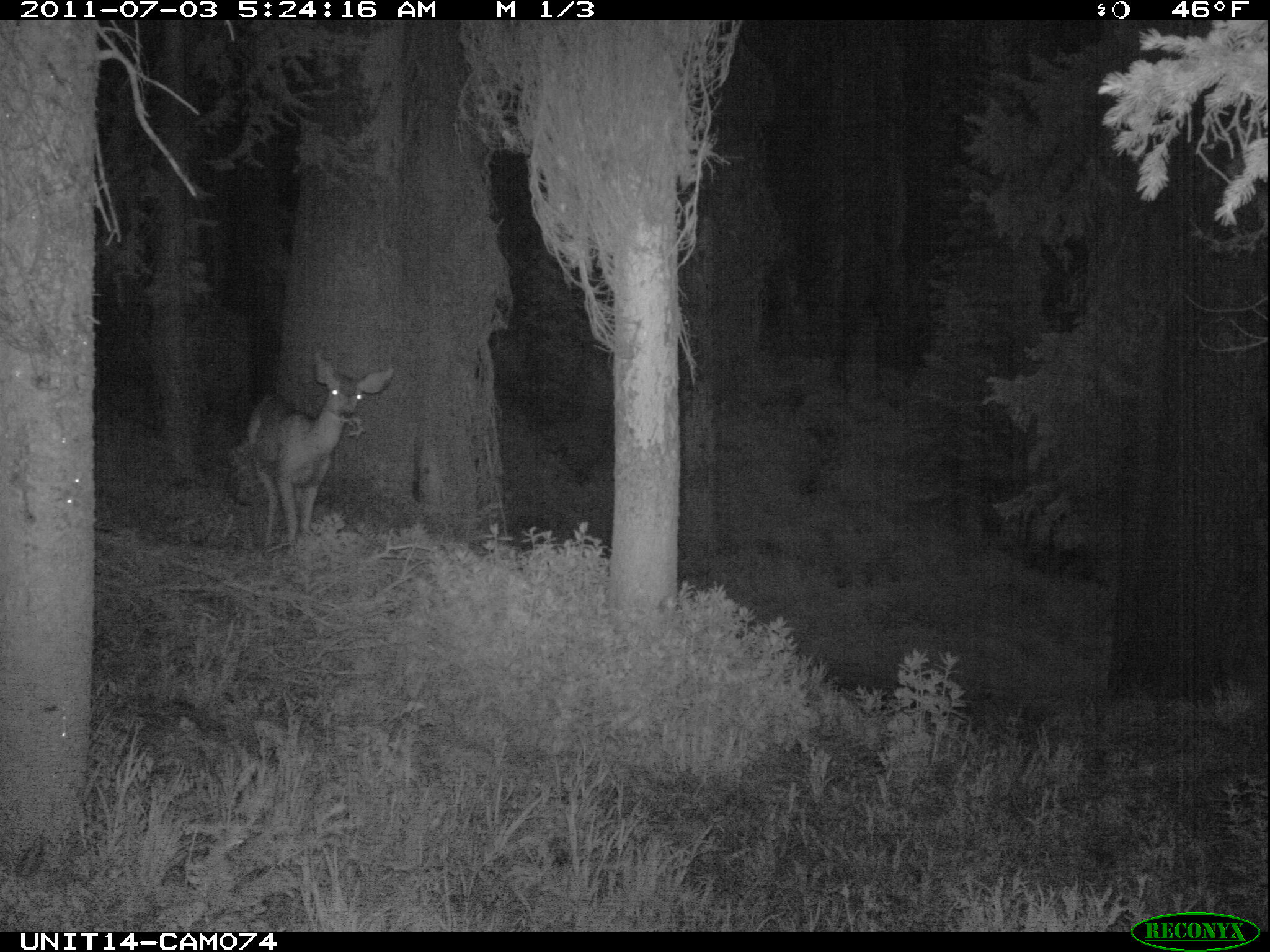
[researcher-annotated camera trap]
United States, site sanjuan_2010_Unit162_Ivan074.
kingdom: Animalia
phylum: Chordata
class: Mammalia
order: Artiodactyla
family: Cervidae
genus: Odocoileus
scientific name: Odocoileus hemionus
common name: mule deer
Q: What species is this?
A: Odocoileus hemionus (mule deer).